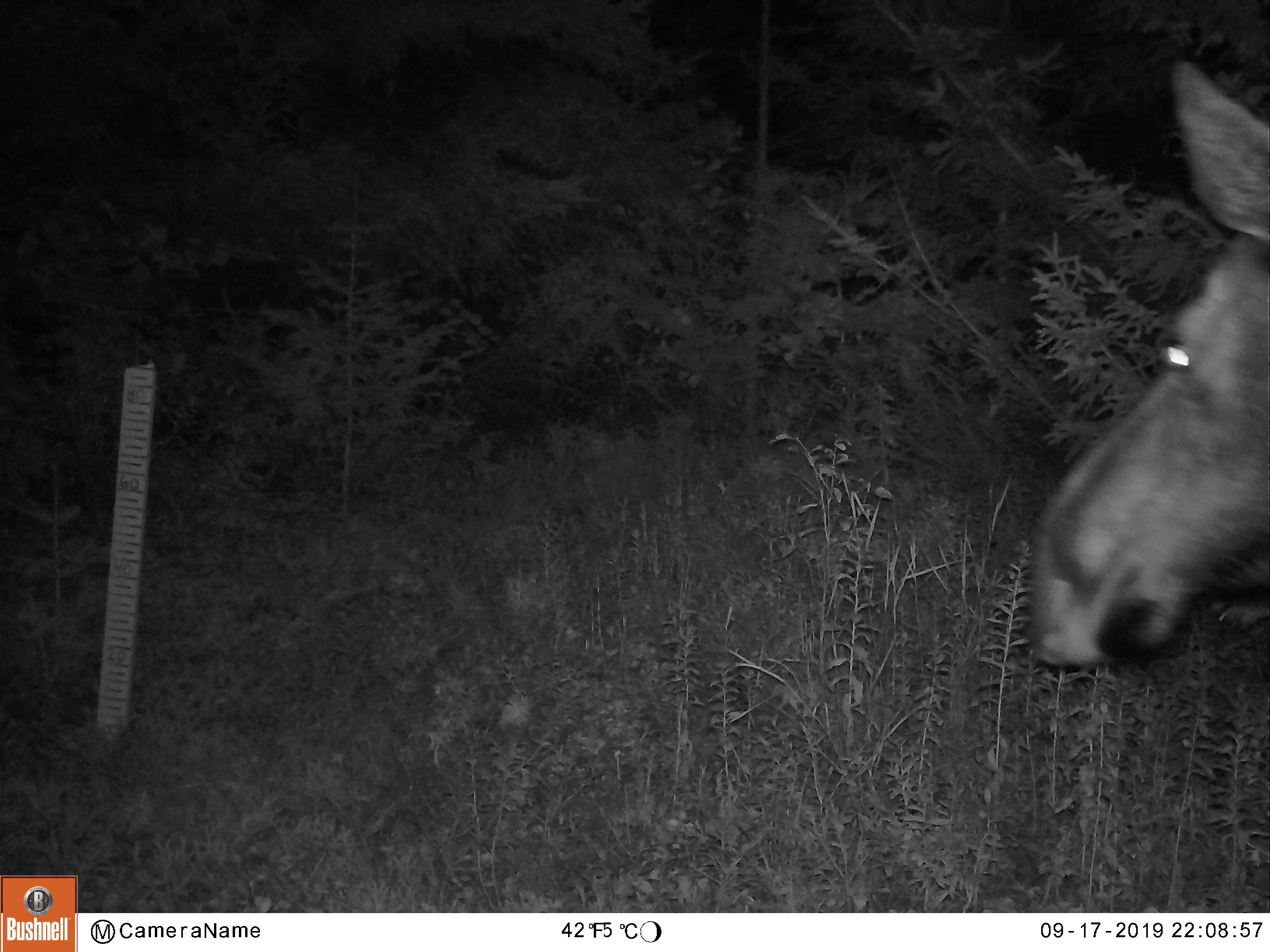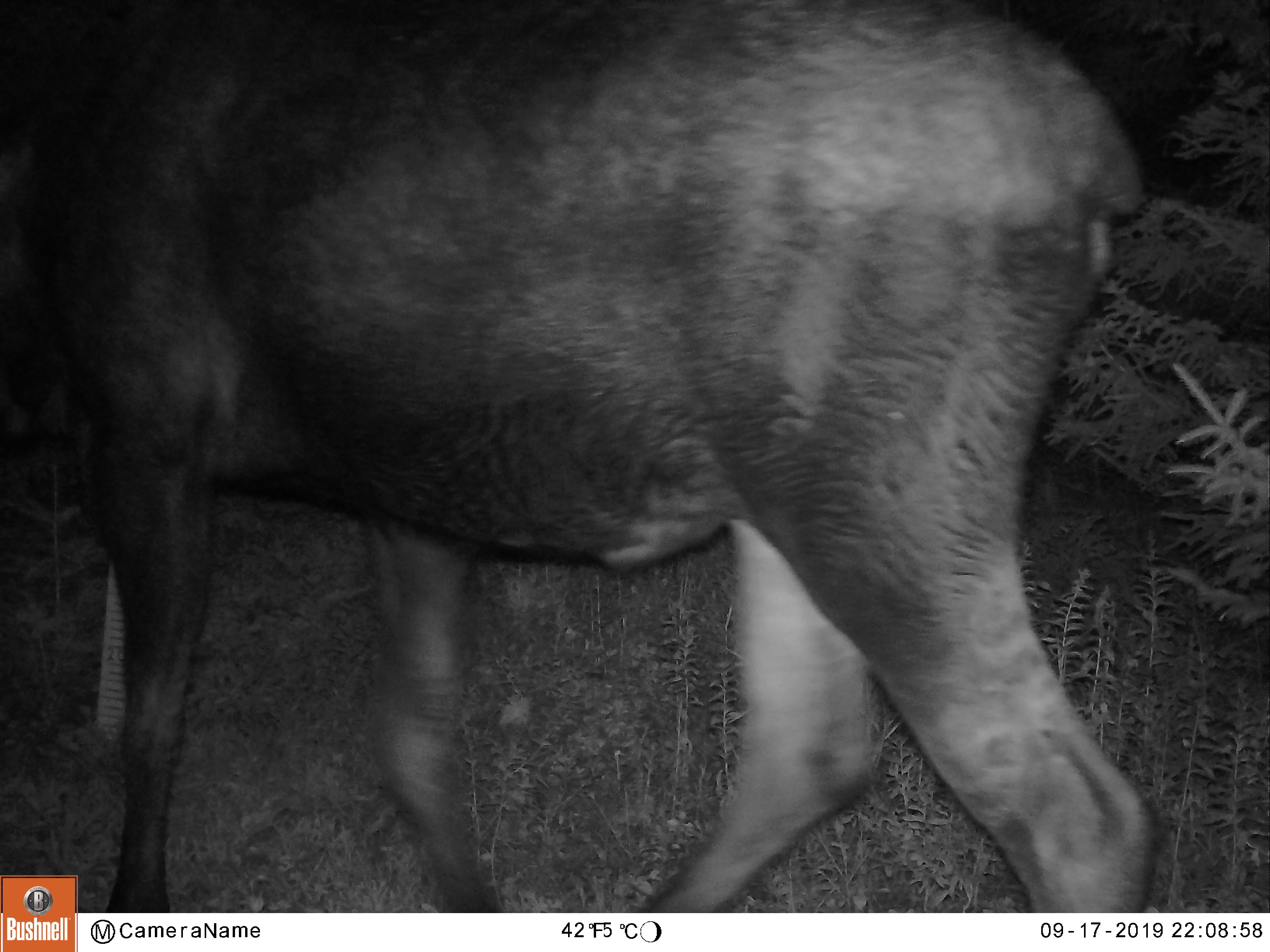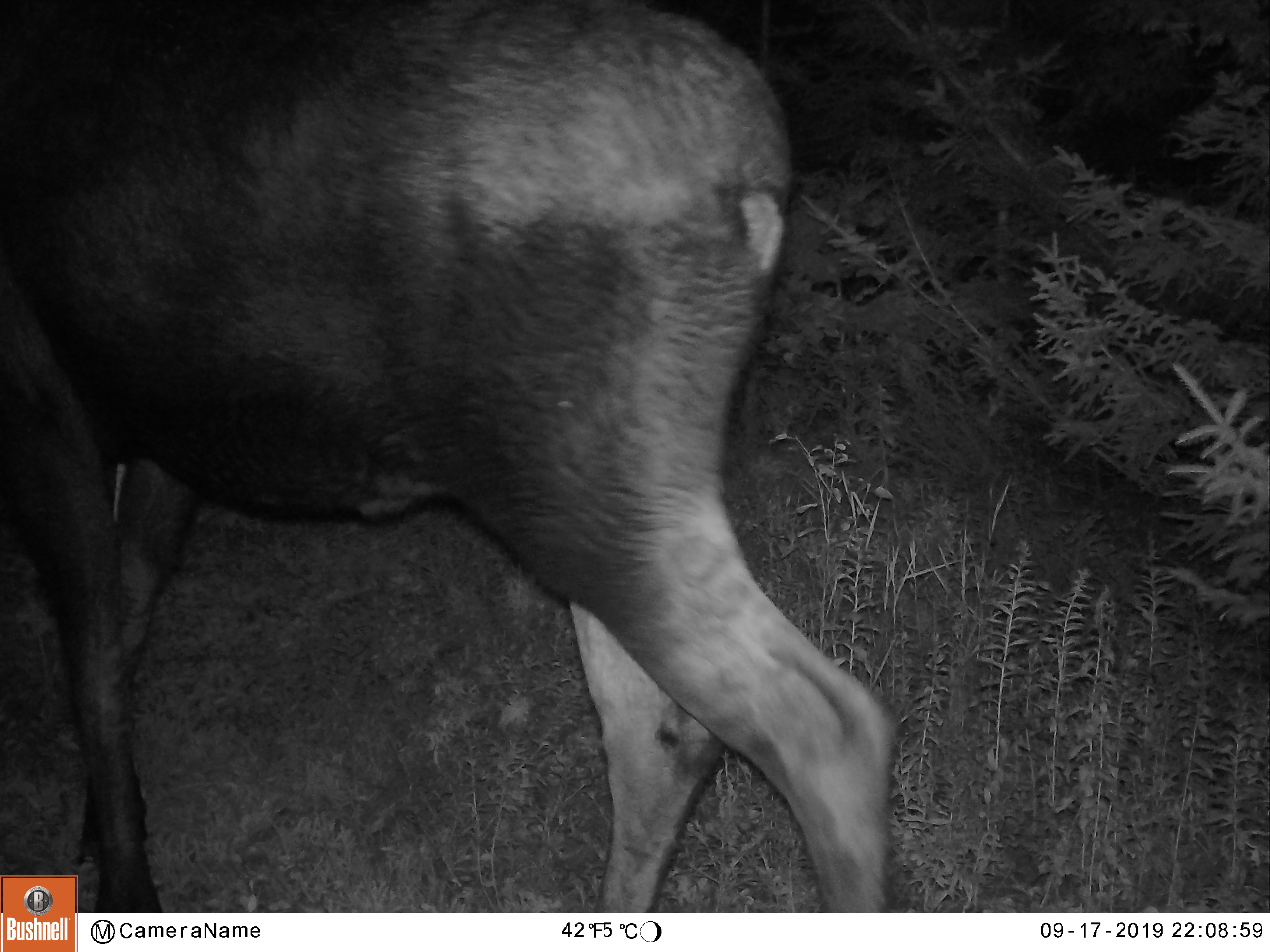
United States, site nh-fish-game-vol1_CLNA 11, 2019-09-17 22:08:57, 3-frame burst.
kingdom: Animalia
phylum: Chordata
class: Mammalia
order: Artiodactyla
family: Cervidae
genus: Alces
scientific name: Alces alces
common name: moose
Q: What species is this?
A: Moose (Alces alces).